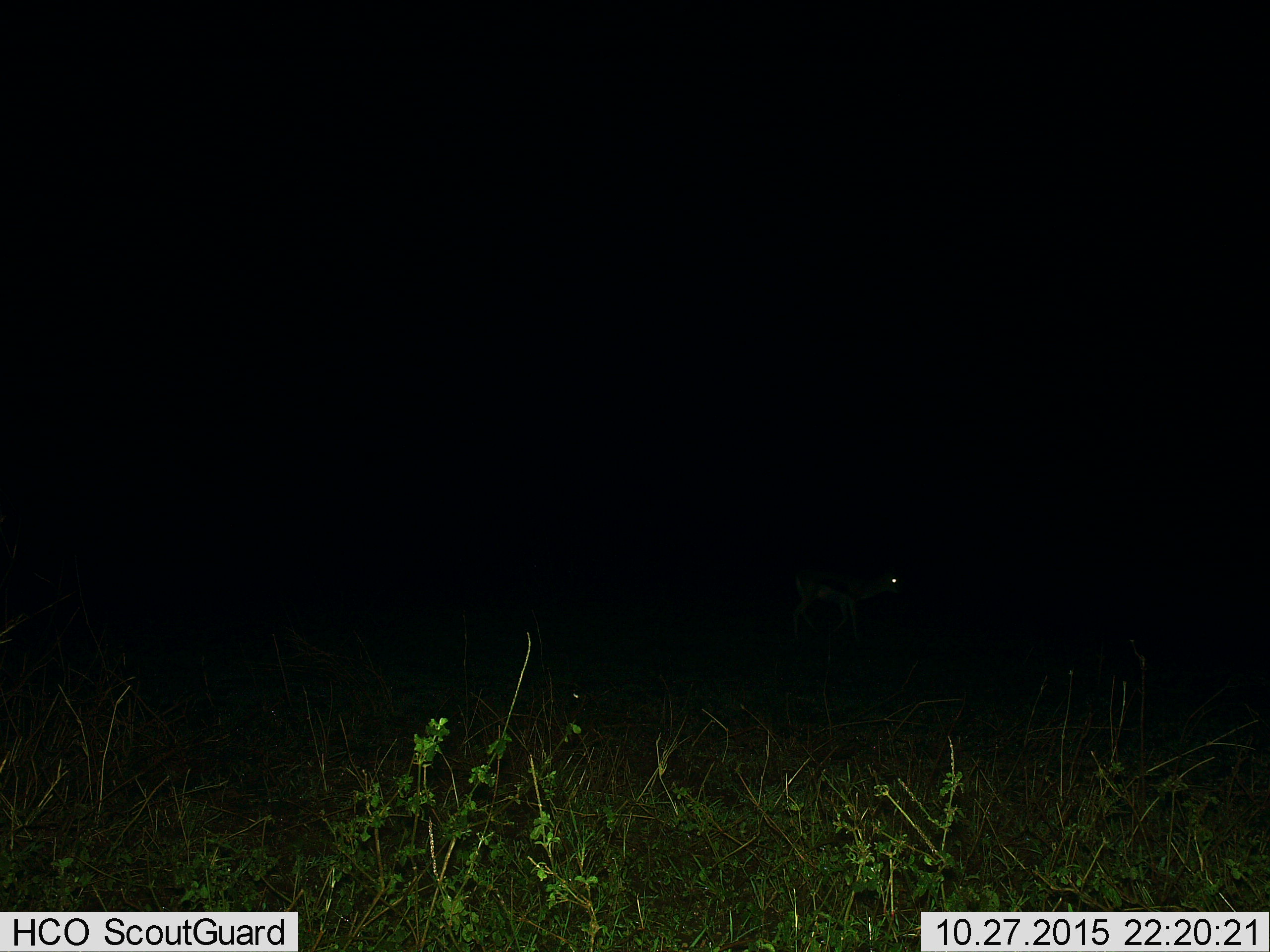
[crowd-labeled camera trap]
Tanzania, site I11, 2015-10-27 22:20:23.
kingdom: Animalia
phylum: Chordata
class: Mammalia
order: Artiodactyla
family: Bovidae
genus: Eudorcas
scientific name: Eudorcas thomsonii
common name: thomson's gazelle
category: gazellethomsons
Gazellethomsons (thomson's gazelle) (Eudorcas thomsonii), count 1. Behavior (volunteer vote fractions): standing 17%, resting 0%, moving 83%, interacting 0%. Young present (vote fraction): 0%. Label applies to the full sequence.